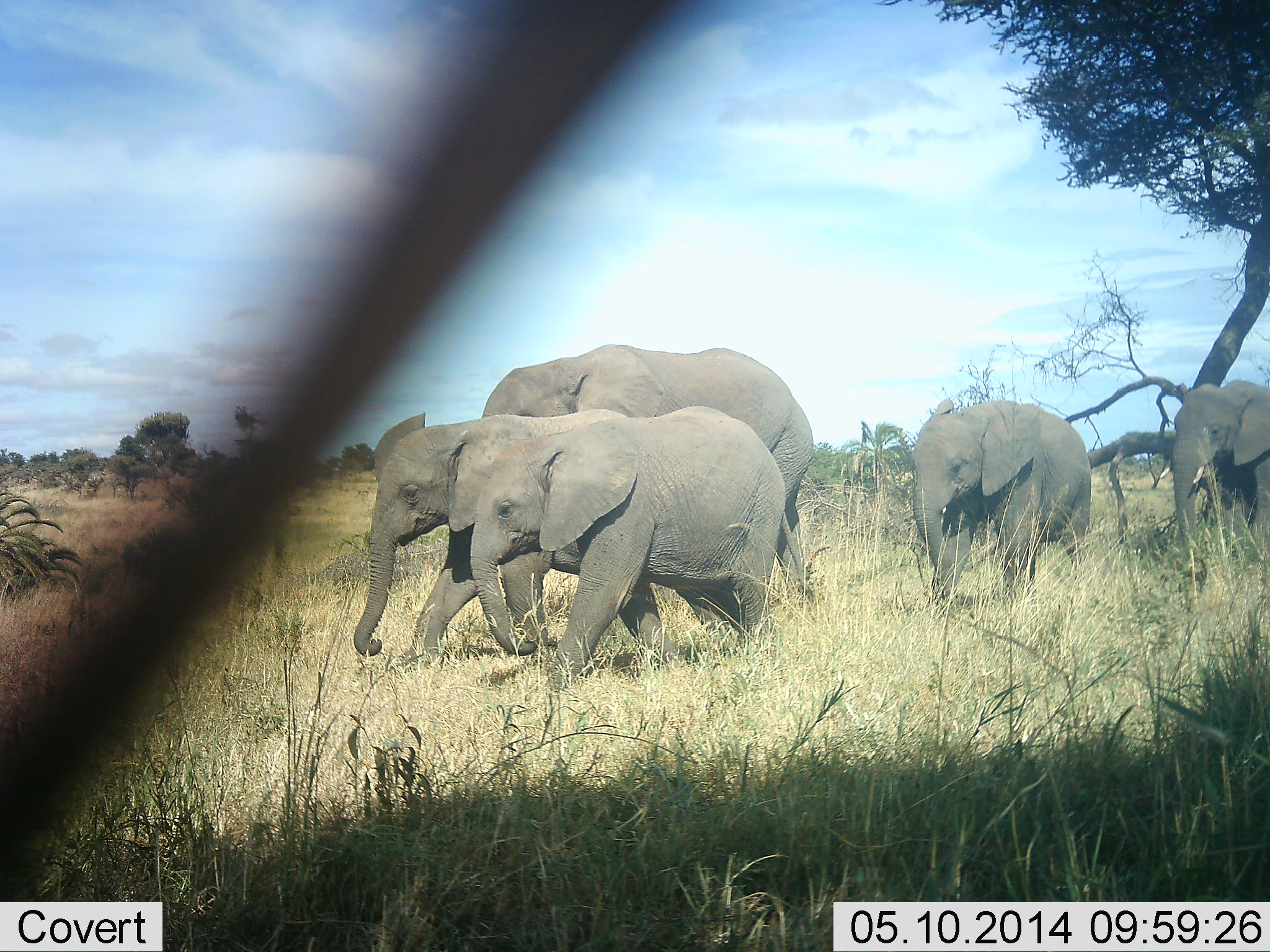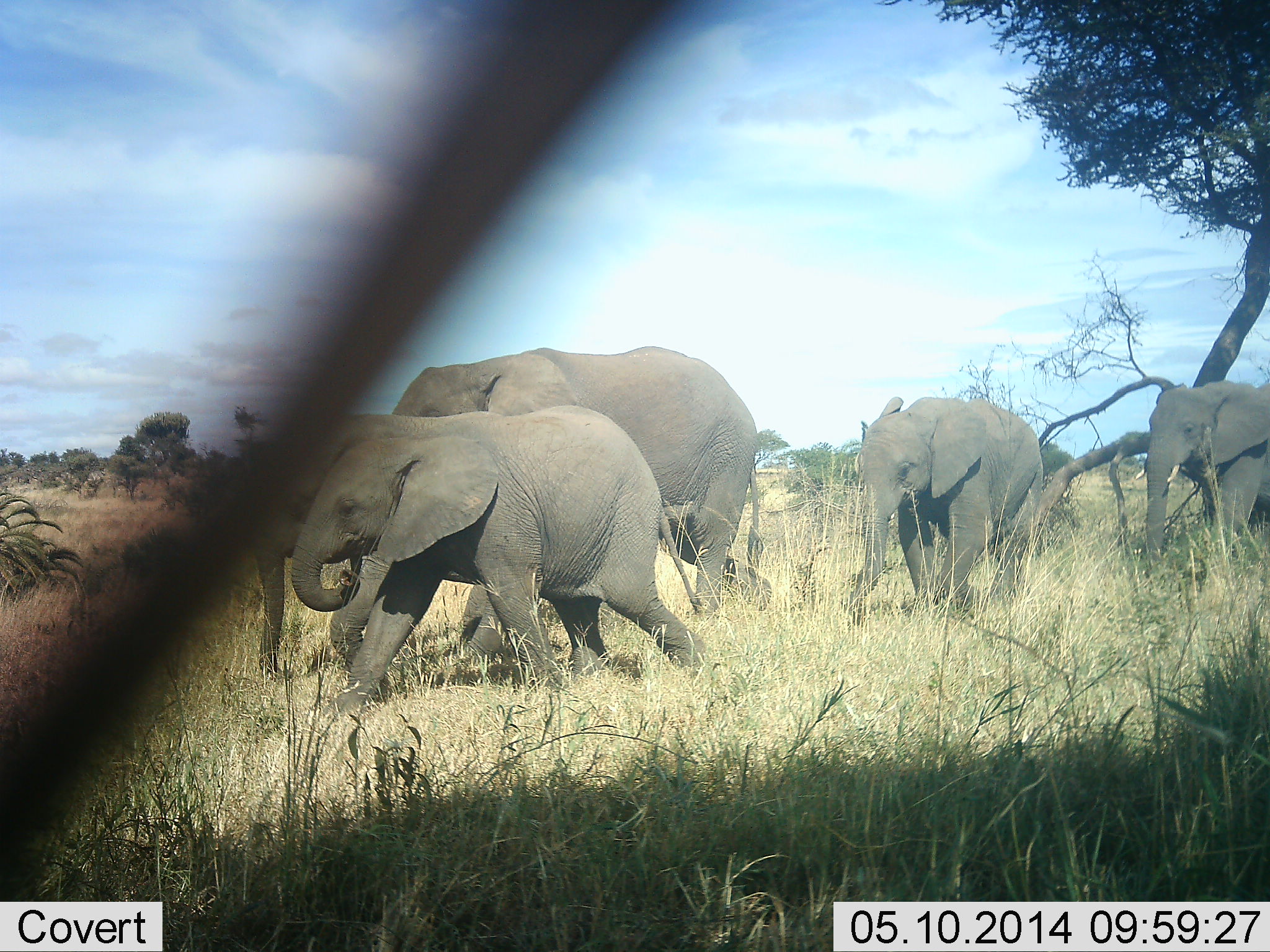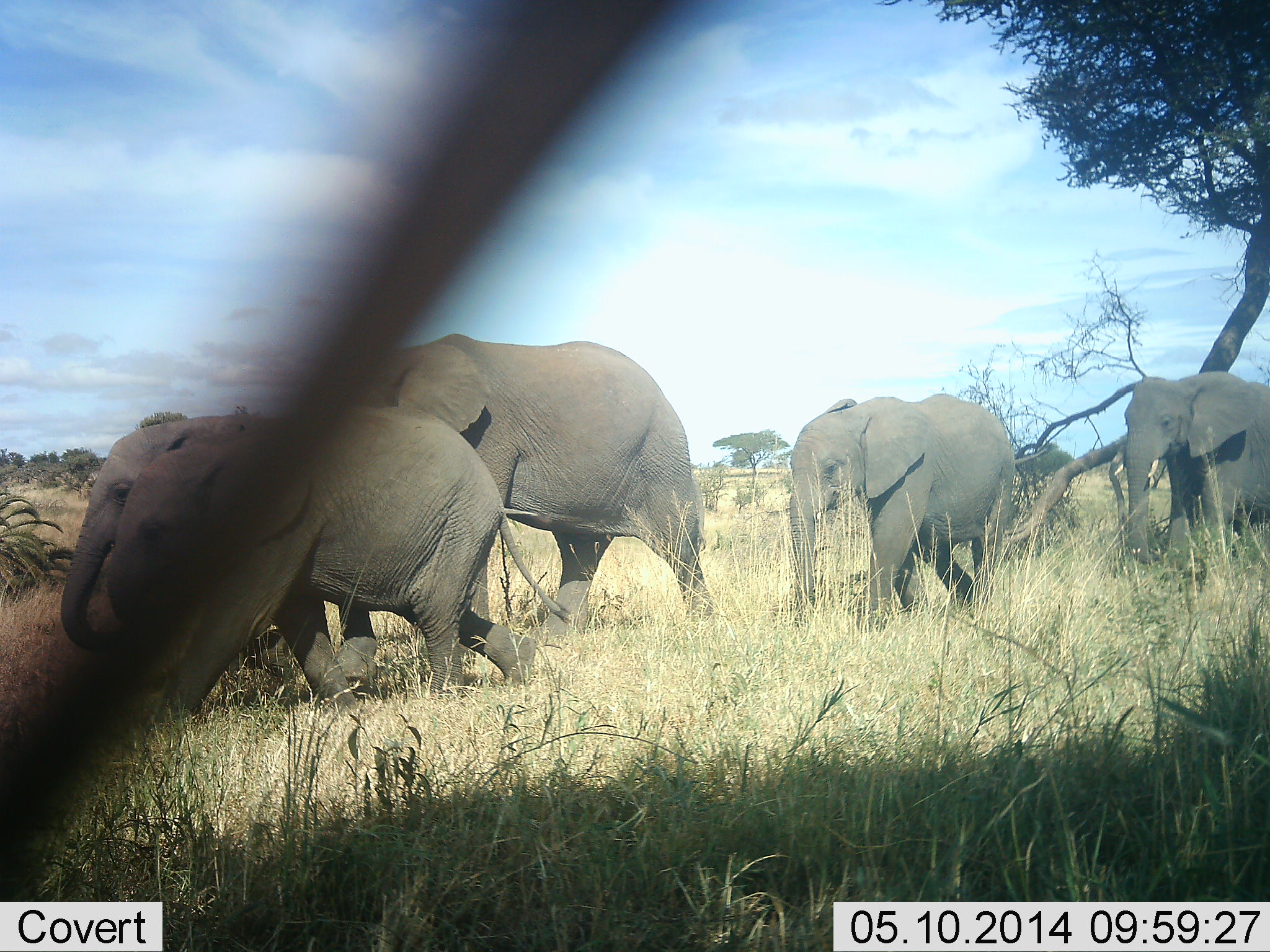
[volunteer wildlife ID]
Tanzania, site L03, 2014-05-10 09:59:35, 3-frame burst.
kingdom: Animalia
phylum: Chordata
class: Mammalia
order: Proboscidea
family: Elephantidae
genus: Loxodonta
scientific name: Loxodonta africana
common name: african bush elephant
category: elephant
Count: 5.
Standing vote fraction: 5%.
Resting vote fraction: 0%.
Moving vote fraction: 100%.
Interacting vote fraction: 2%.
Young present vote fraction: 43%.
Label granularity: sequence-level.